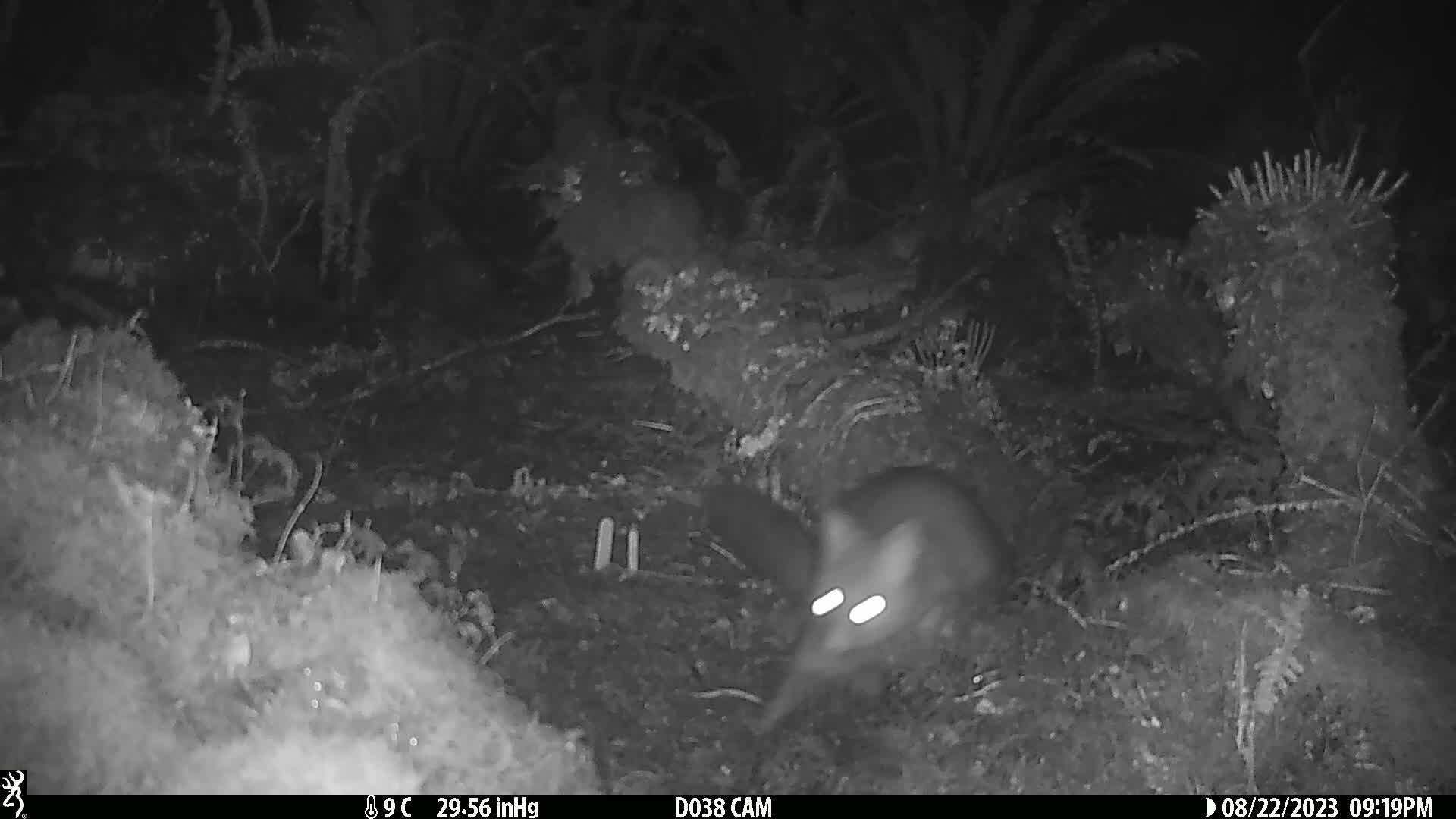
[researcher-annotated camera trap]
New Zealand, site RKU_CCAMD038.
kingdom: Animalia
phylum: Chordata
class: Mammalia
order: Diprotodontia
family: Phalangeridae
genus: Trichosurus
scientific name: Trichosurus vulpecula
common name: common brushtail possum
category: possum